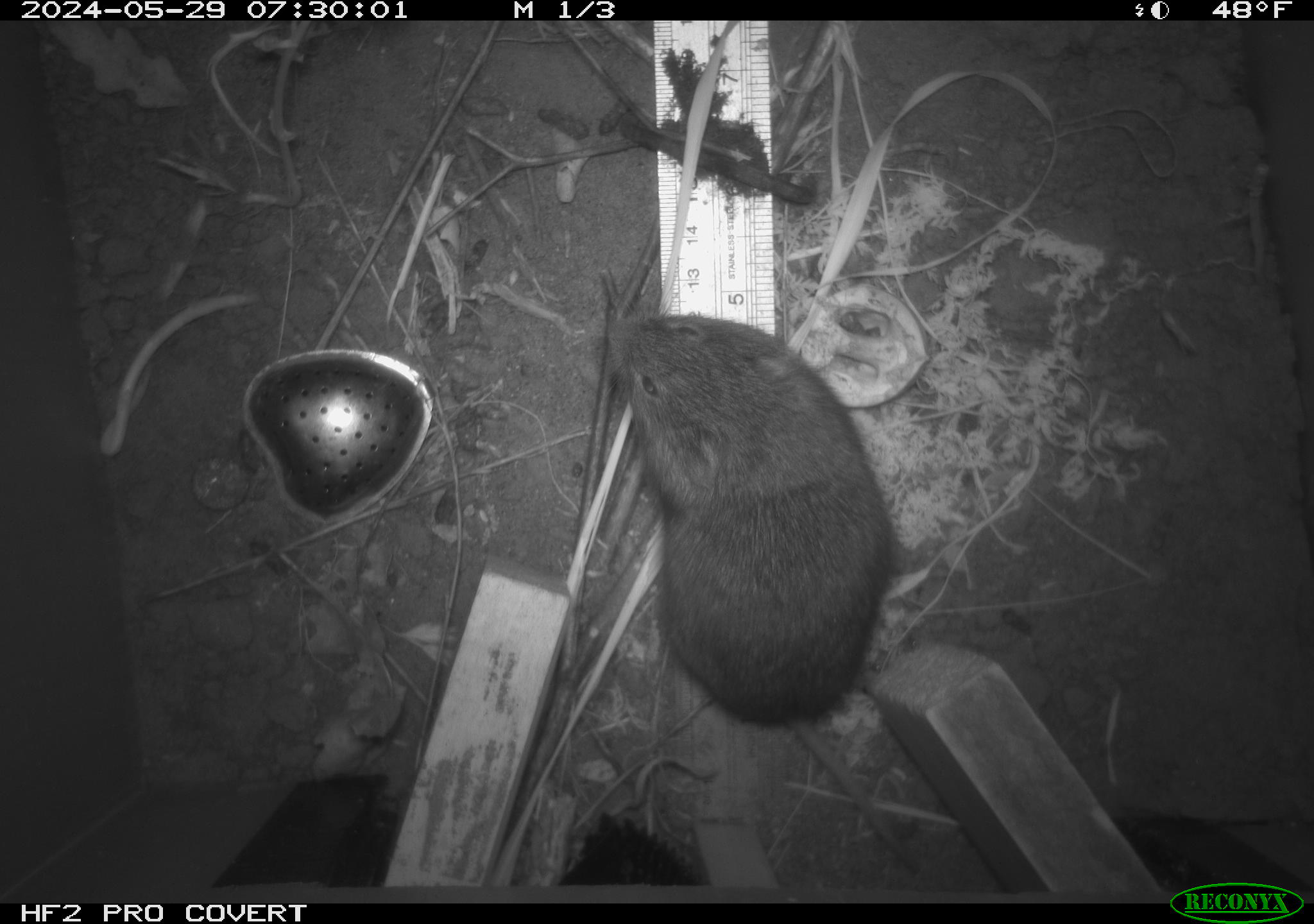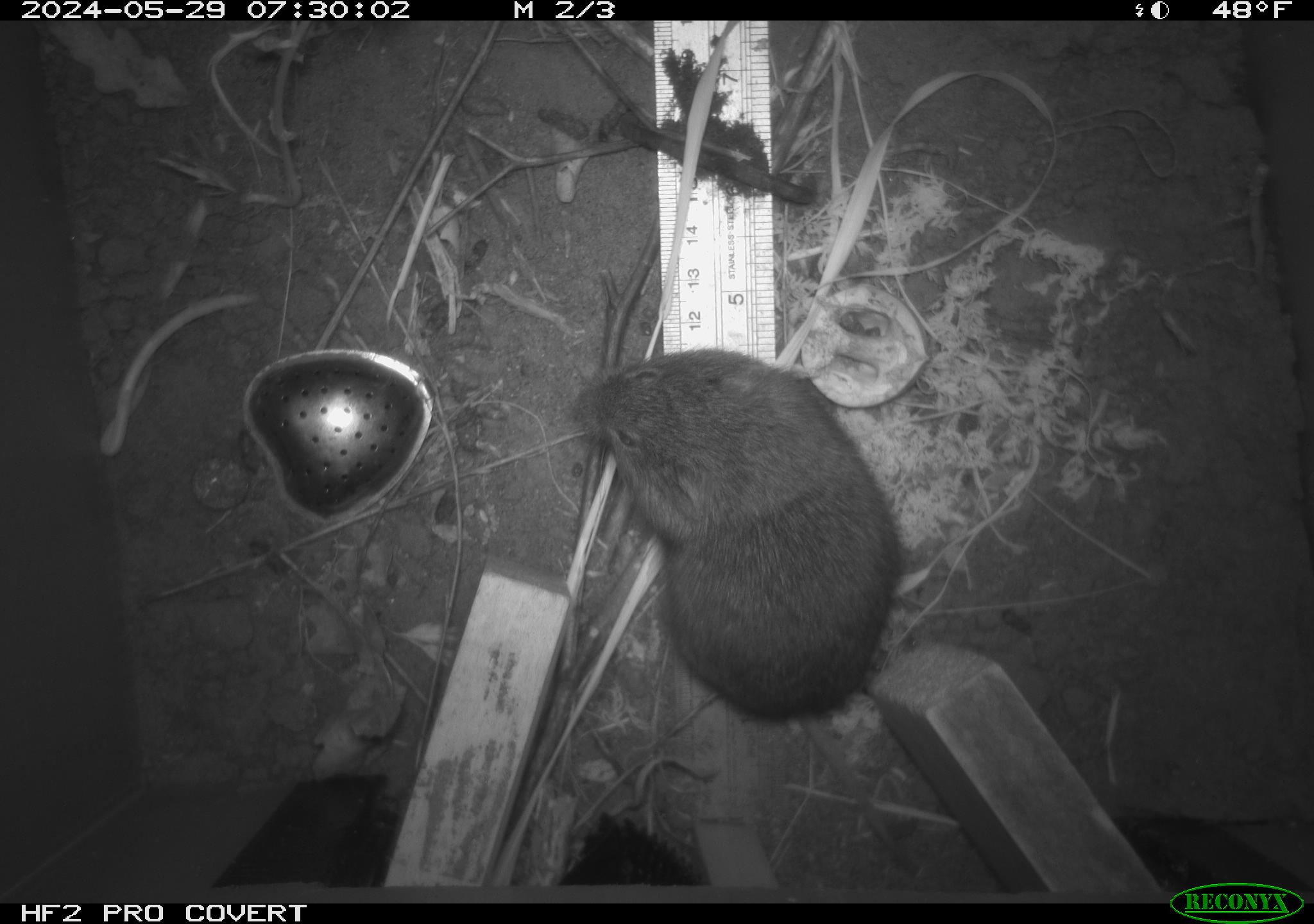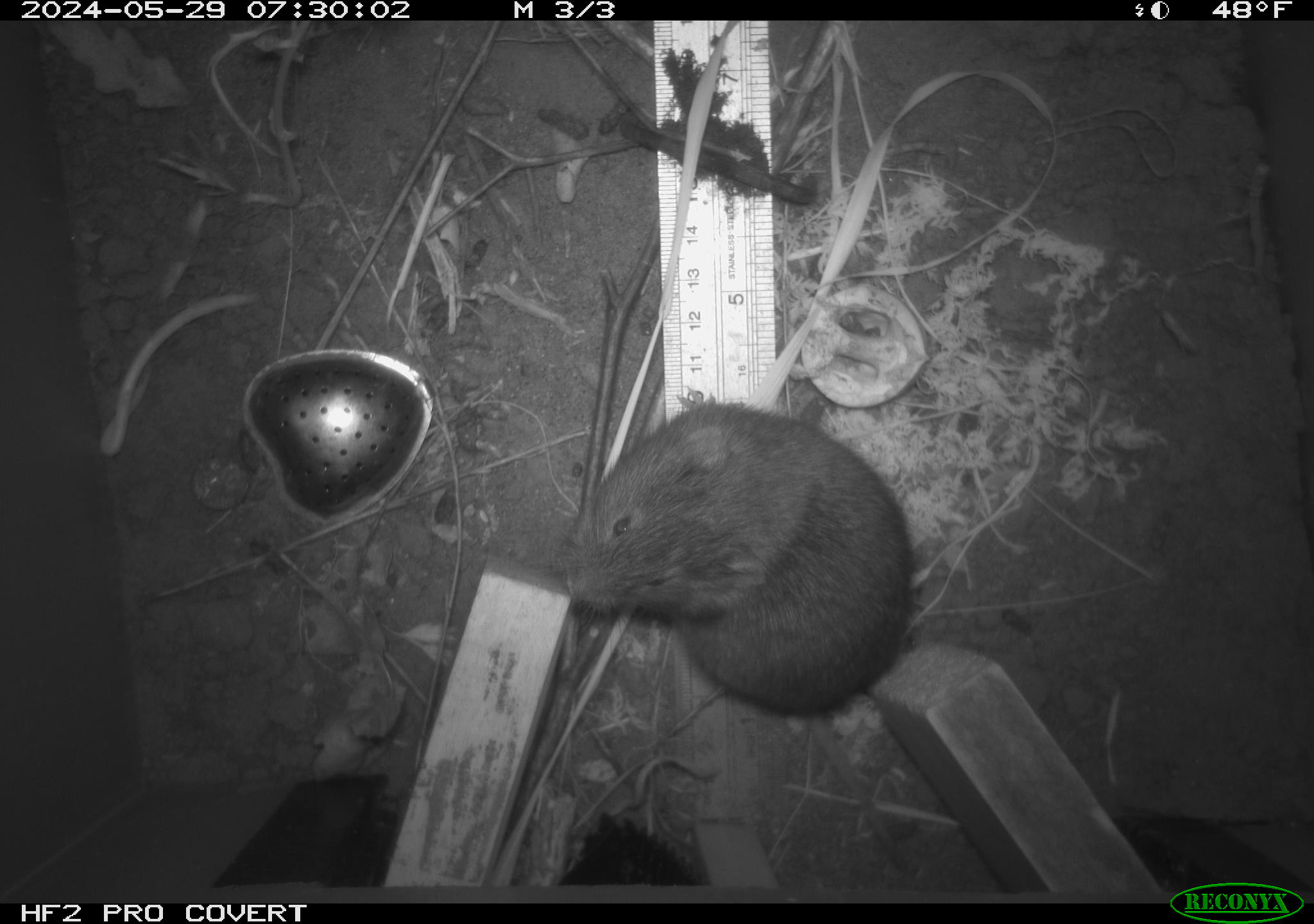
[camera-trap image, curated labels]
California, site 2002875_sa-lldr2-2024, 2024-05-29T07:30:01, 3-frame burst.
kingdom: Animalia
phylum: Chordata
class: Mammalia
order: Rodentia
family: Cricetidae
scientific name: Arvicolinae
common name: voles, lemmings, and muskrats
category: arvicolinae subfamily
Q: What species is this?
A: Arvicolinae subfamily (voles, lemmings, and muskrats) (Arvicolinae).